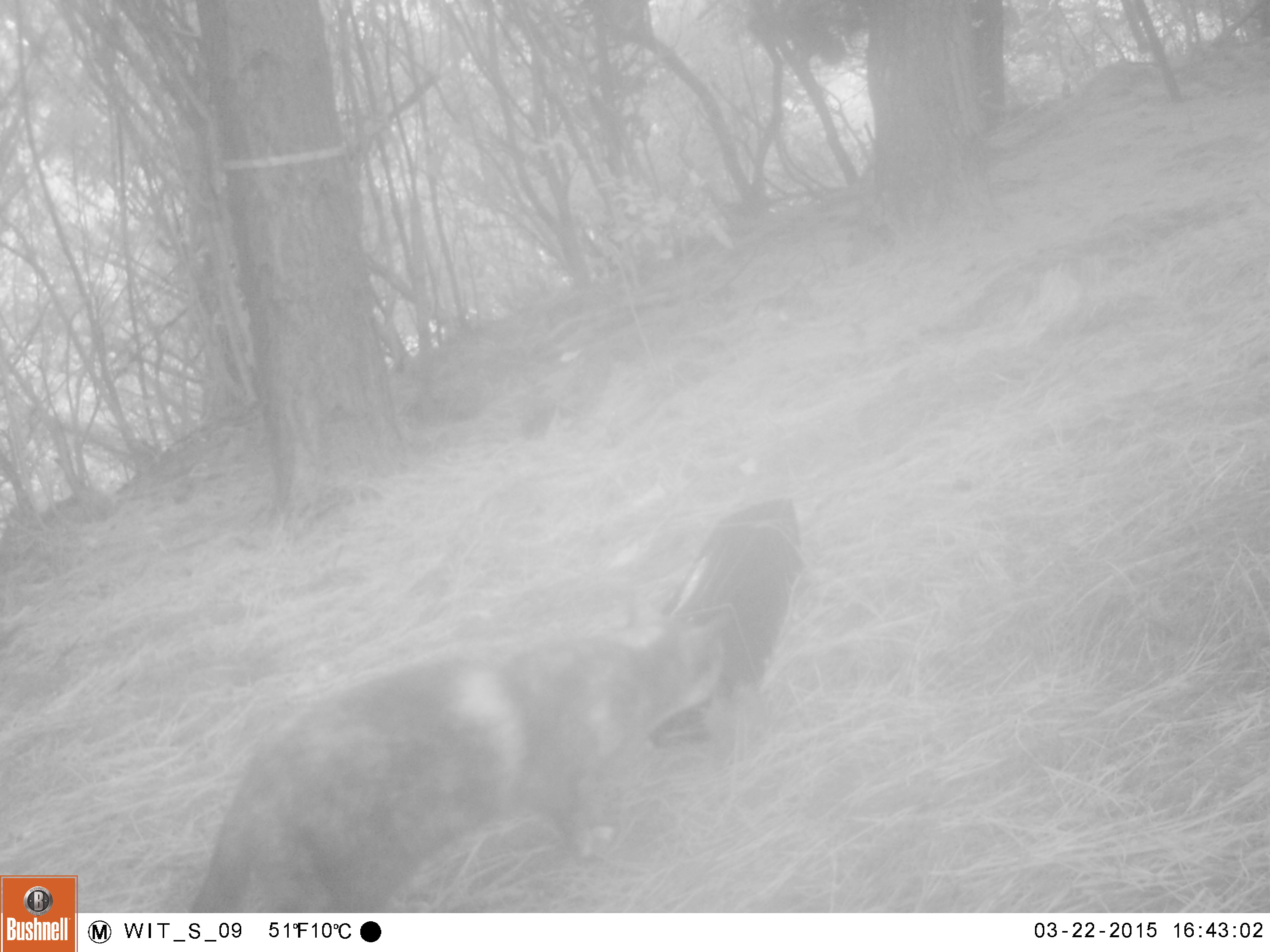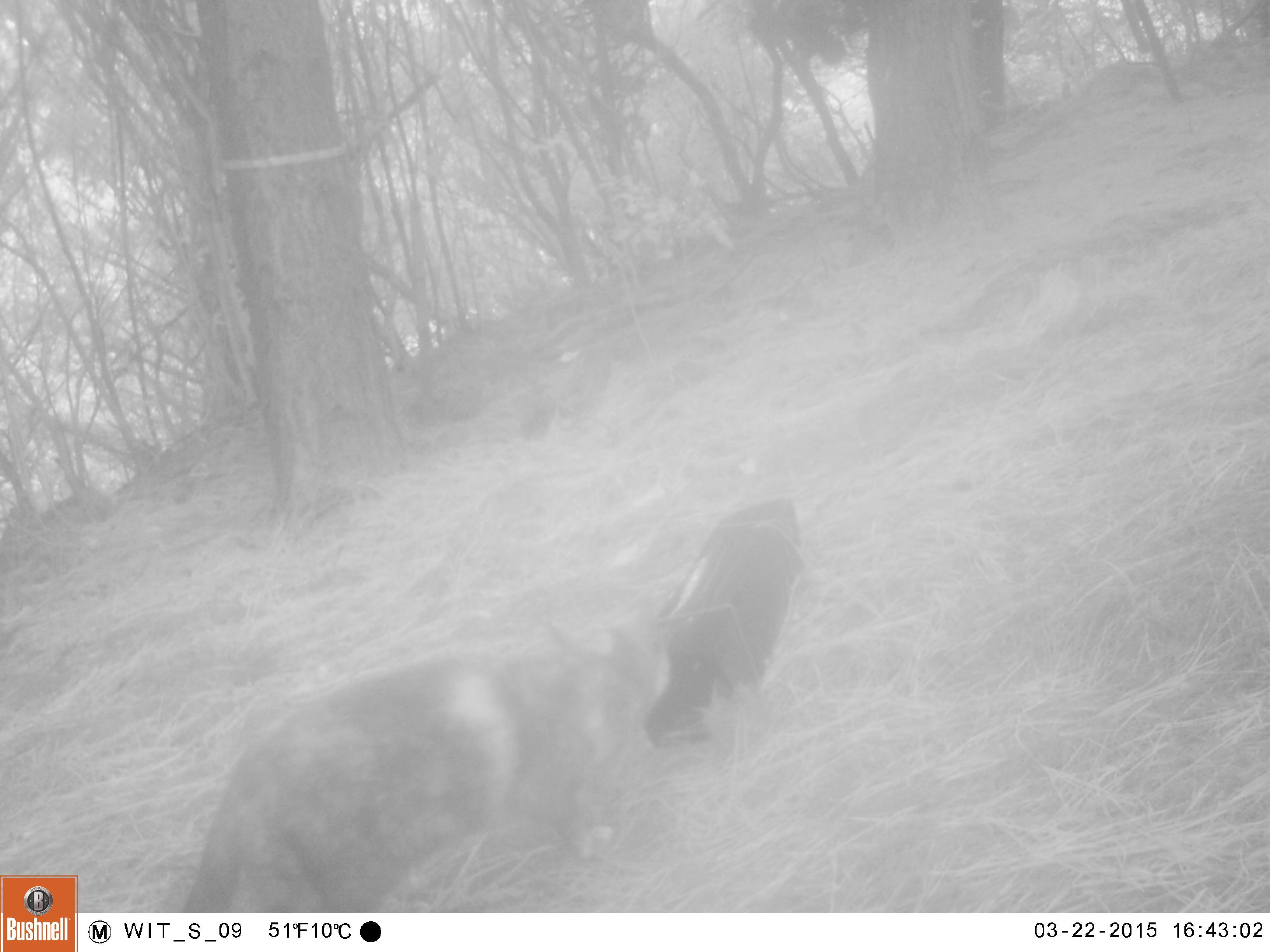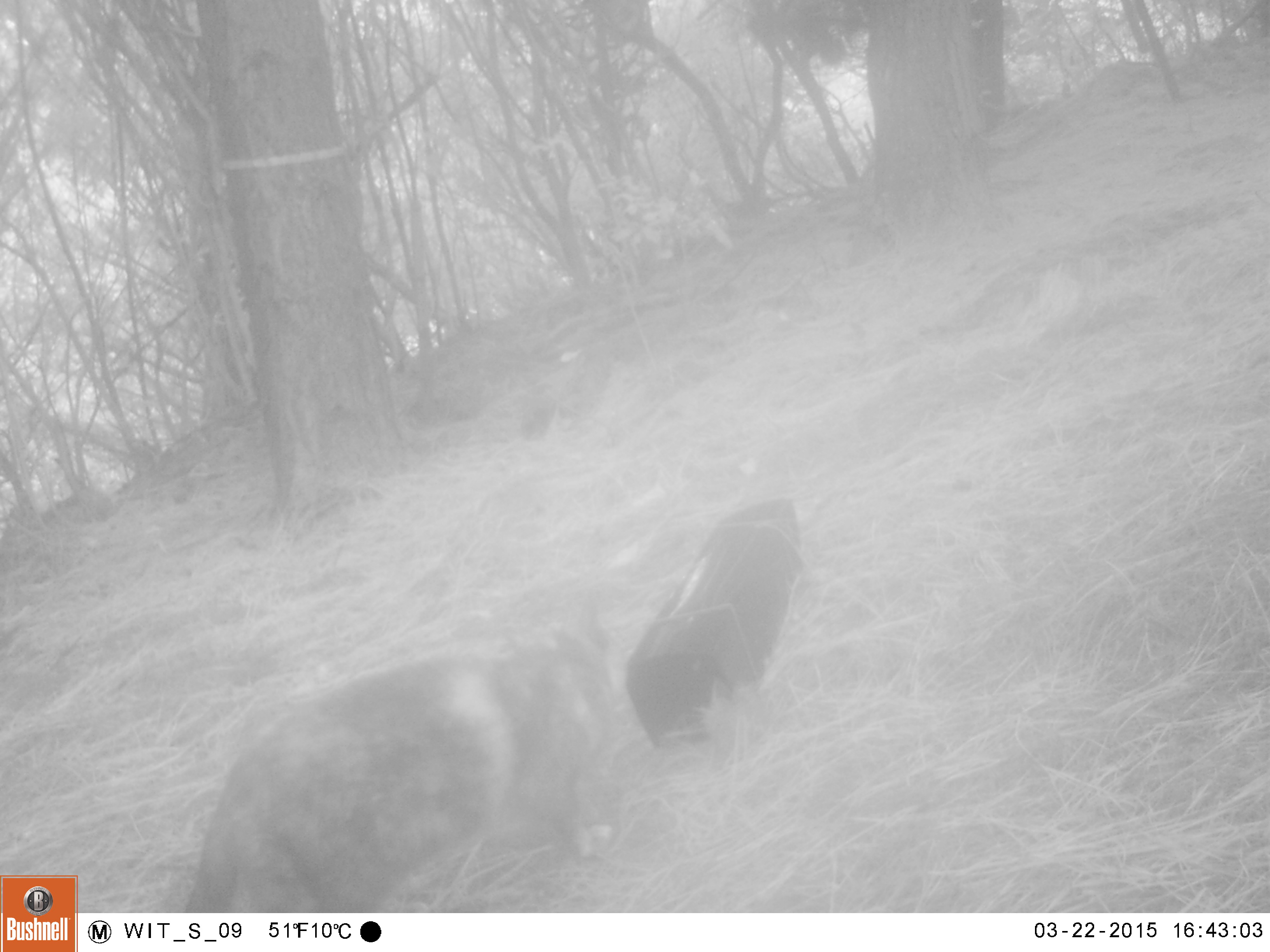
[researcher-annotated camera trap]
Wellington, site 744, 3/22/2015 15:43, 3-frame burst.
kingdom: Animalia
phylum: Chordata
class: Mammalia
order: Carnivora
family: Felidae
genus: Felis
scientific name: Felis catus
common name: cat